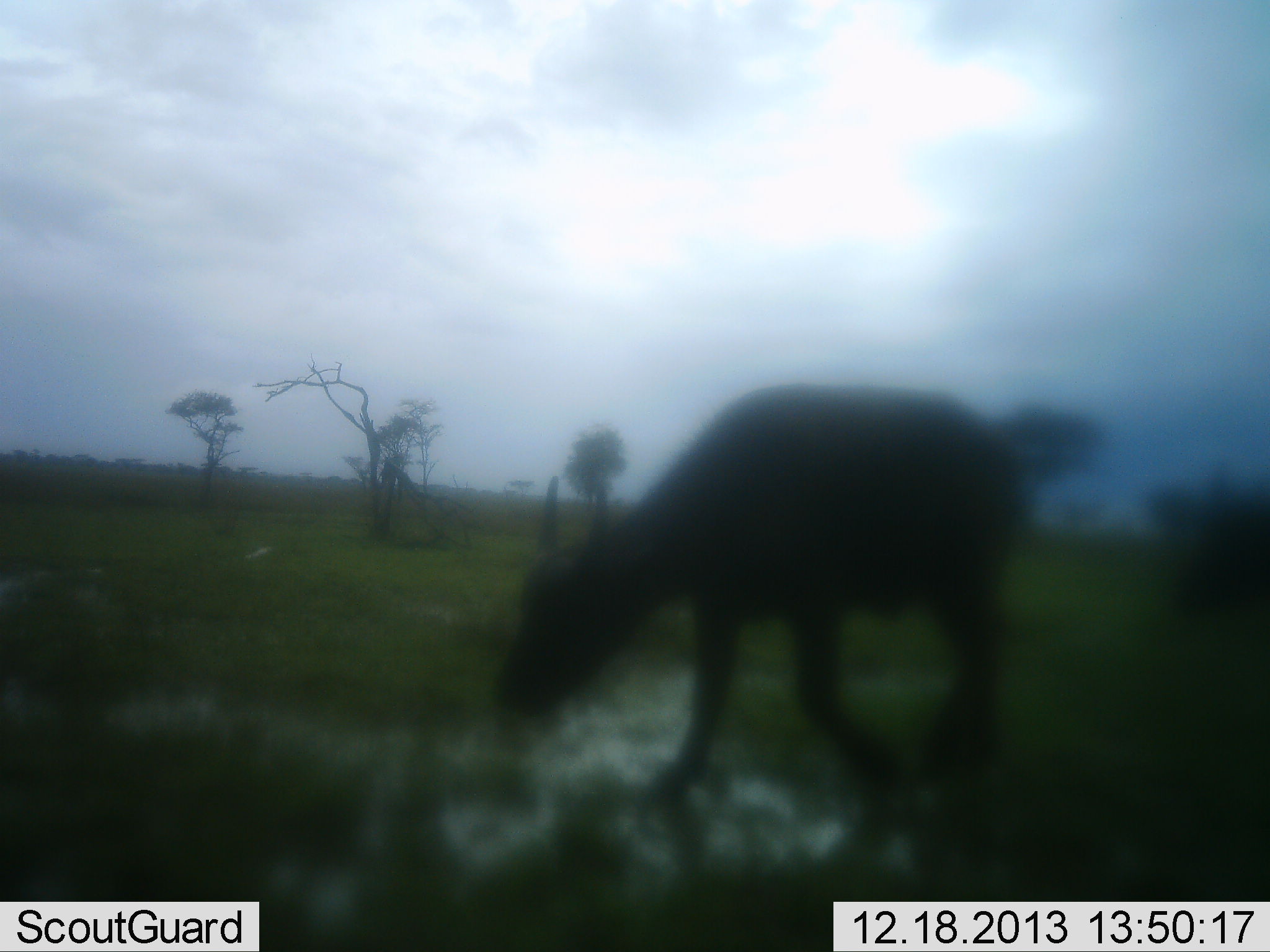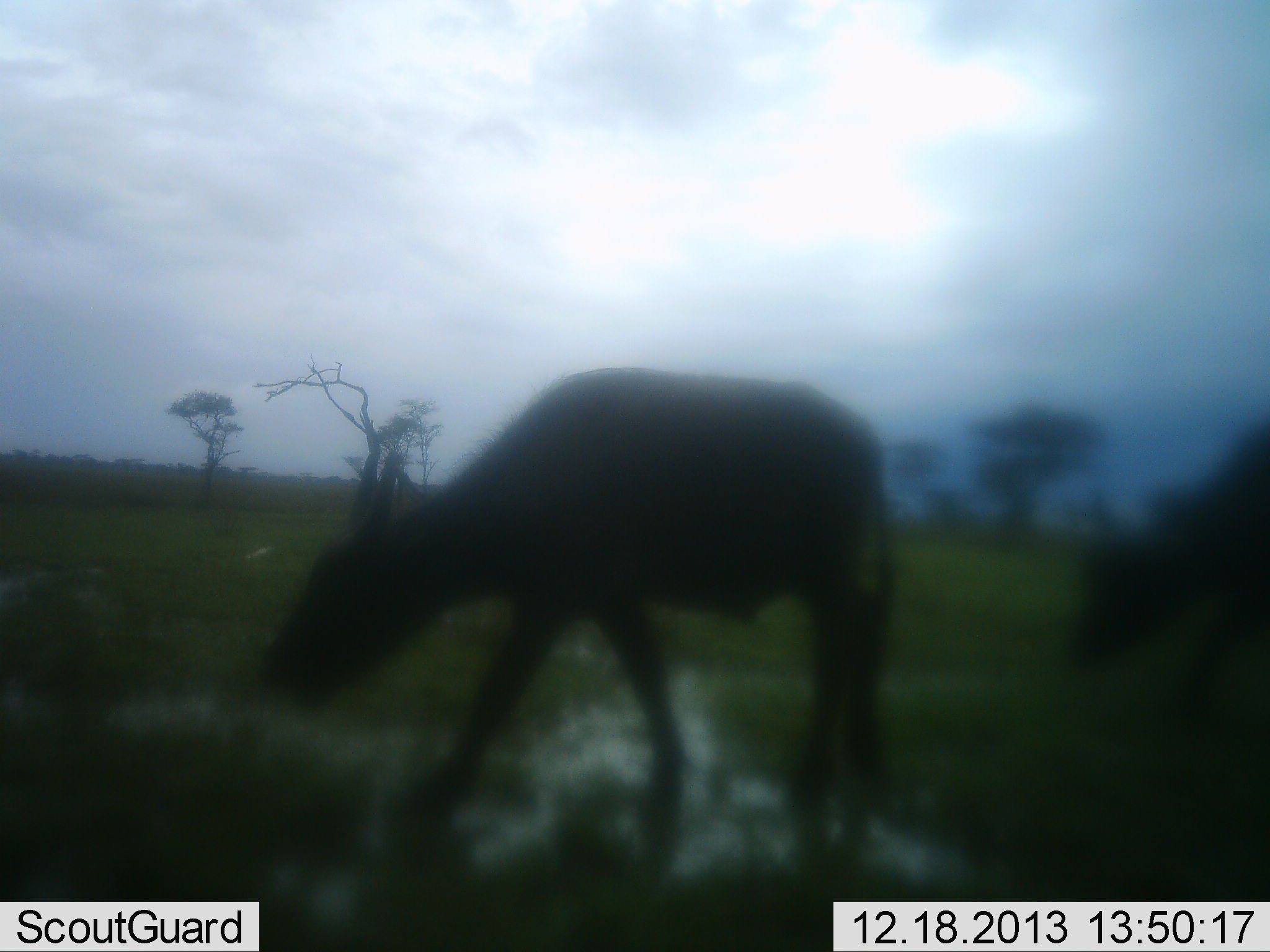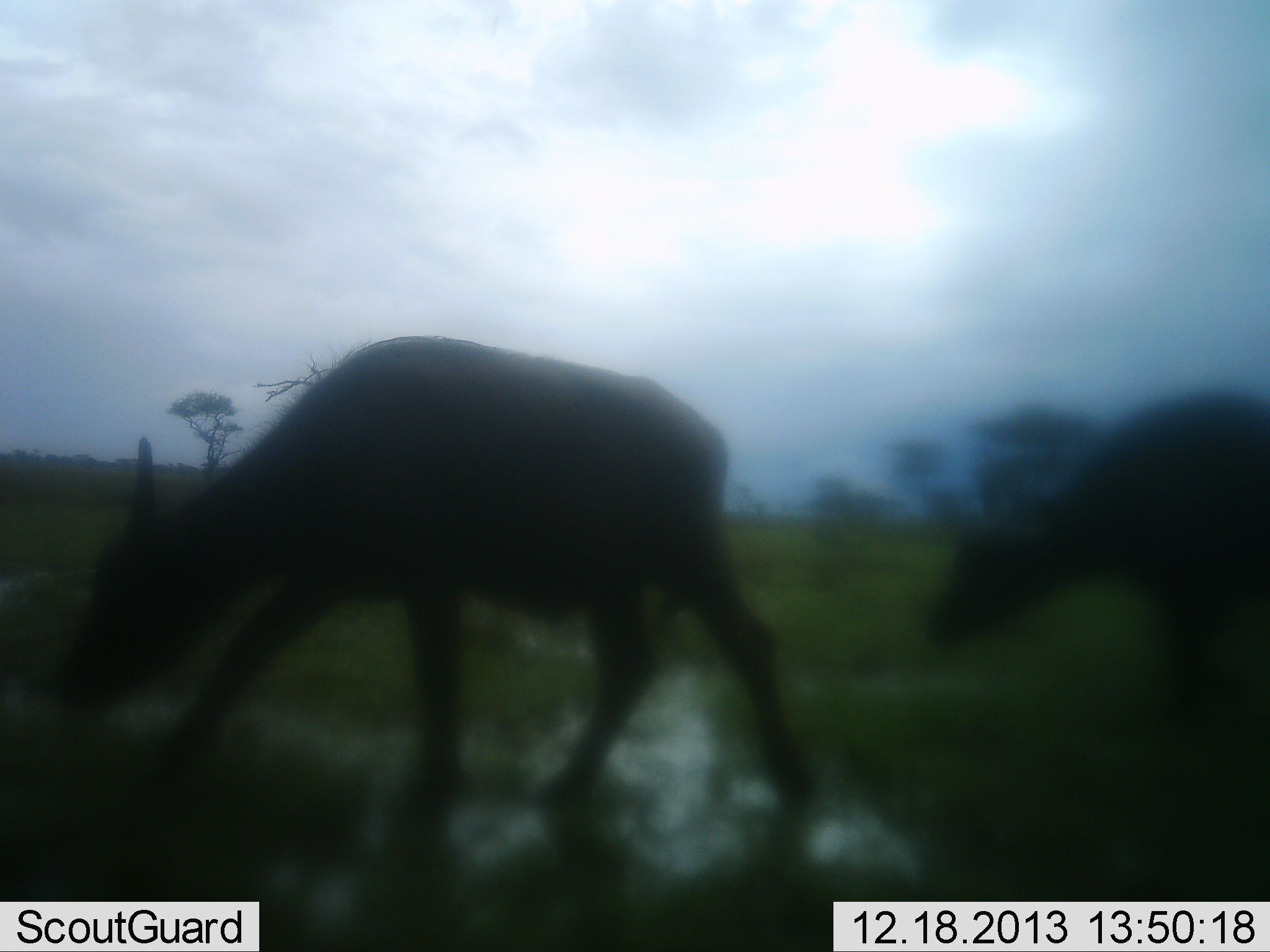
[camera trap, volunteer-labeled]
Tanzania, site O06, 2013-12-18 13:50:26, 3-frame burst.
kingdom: Animalia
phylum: Chordata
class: Mammalia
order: Artiodactyla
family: Bovidae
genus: Syncerus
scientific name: Syncerus caffer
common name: cape buffalo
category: buffalo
Buffalo (cape buffalo) (Syncerus caffer), count 2. Behavior (volunteer vote fractions): standing 0%, resting 0%, moving 90%, interacting 0%. Young present (vote fraction): 0%. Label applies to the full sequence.